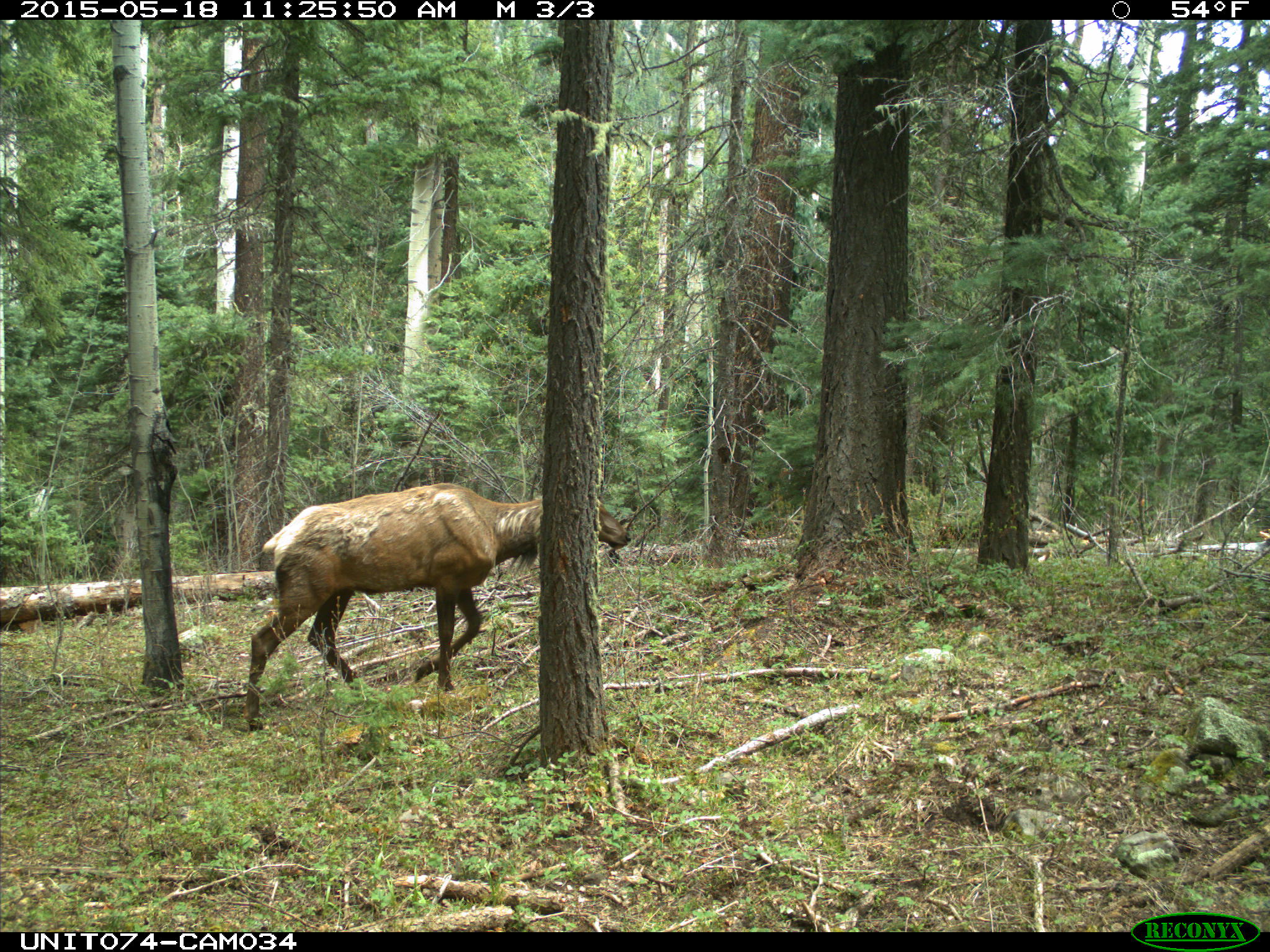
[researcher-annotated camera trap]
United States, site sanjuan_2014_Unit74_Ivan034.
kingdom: Animalia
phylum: Chordata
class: Mammalia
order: Artiodactyla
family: Cervidae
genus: Cervus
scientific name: Cervus elaphus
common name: red deer